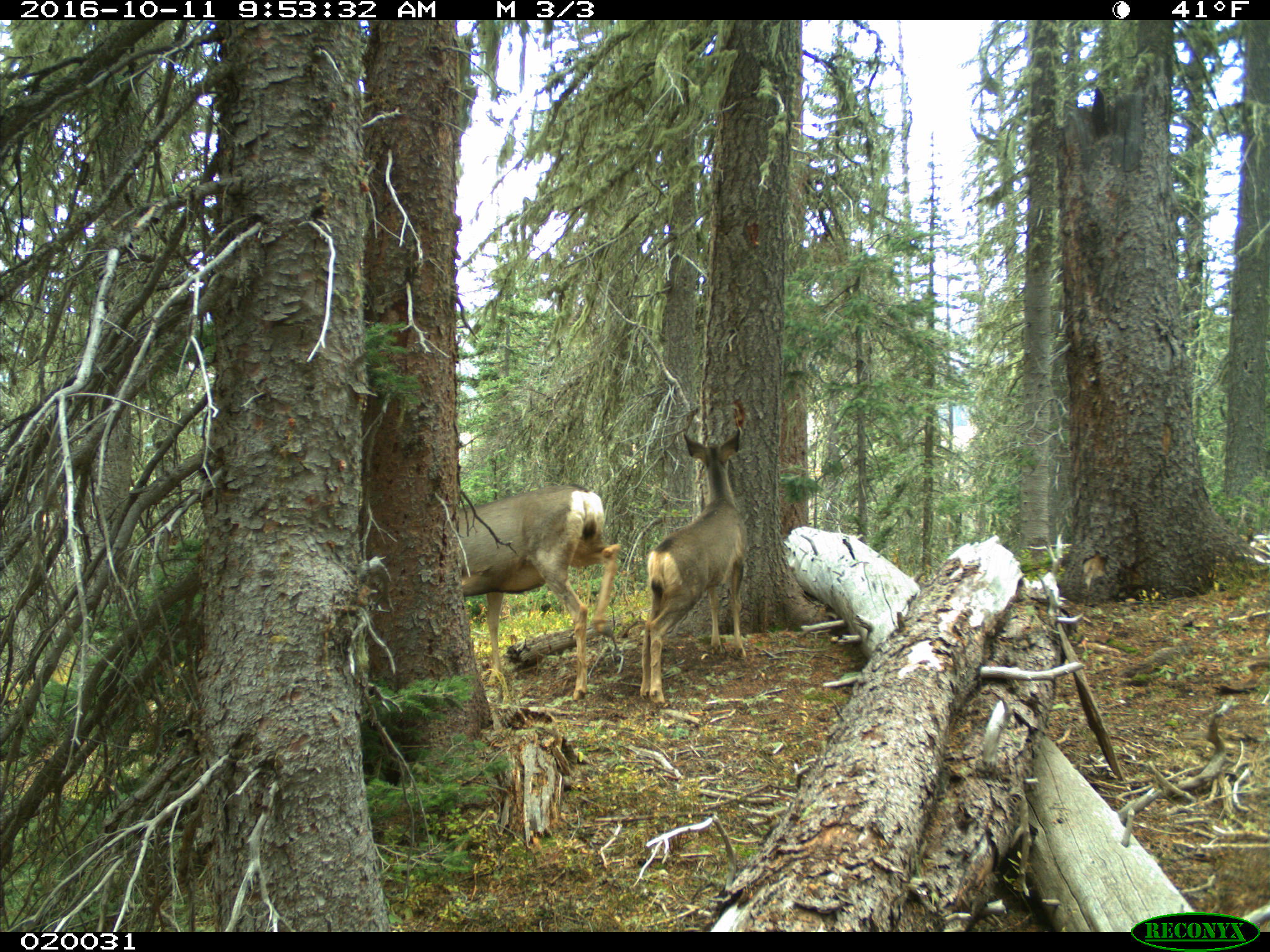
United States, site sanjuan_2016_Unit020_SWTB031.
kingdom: Animalia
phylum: Chordata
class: Mammalia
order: Artiodactyla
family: Cervidae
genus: Odocoileus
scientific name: Odocoileus hemionus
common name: mule deer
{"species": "Odocoileus hemionus (mule deer)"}